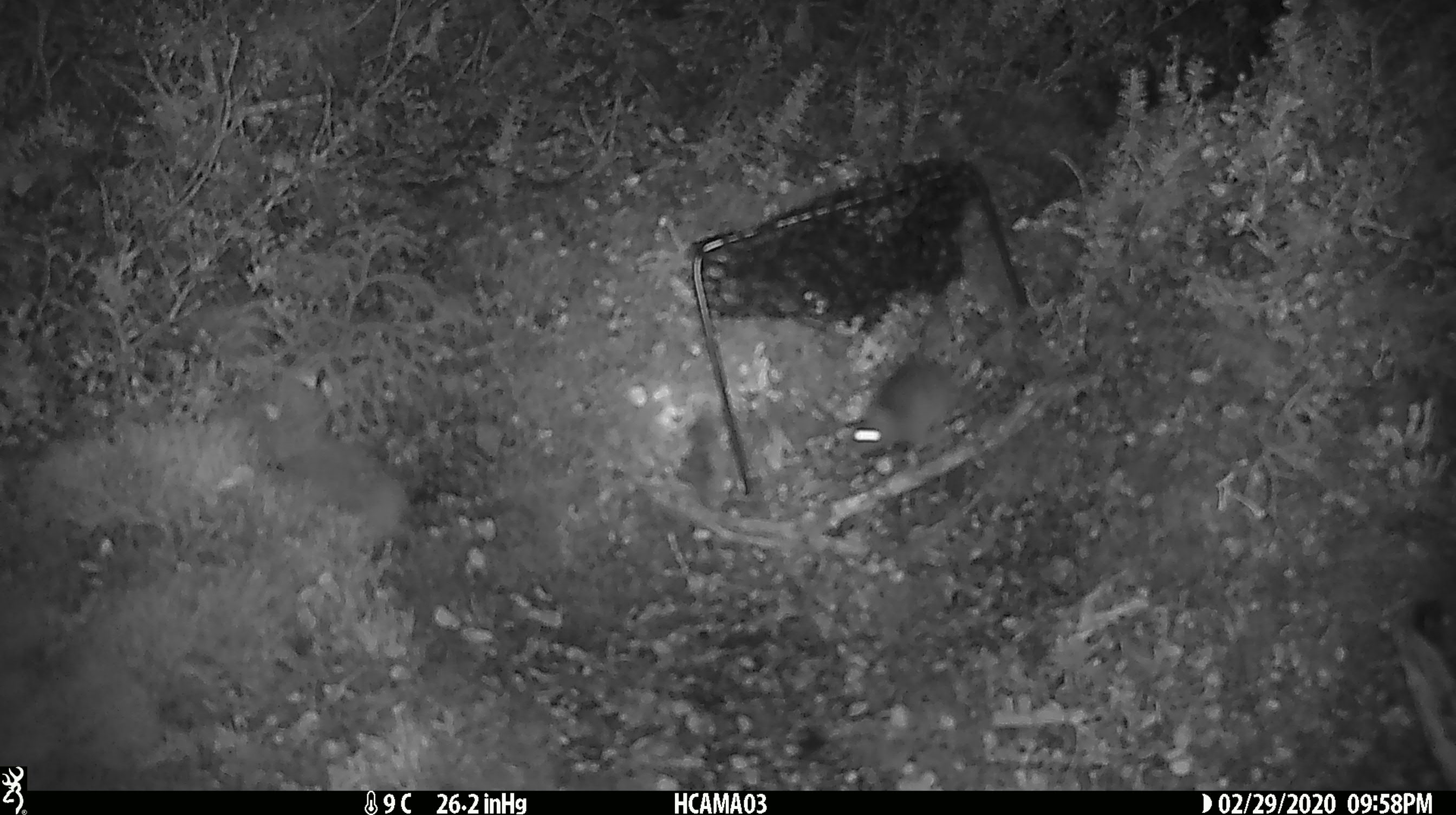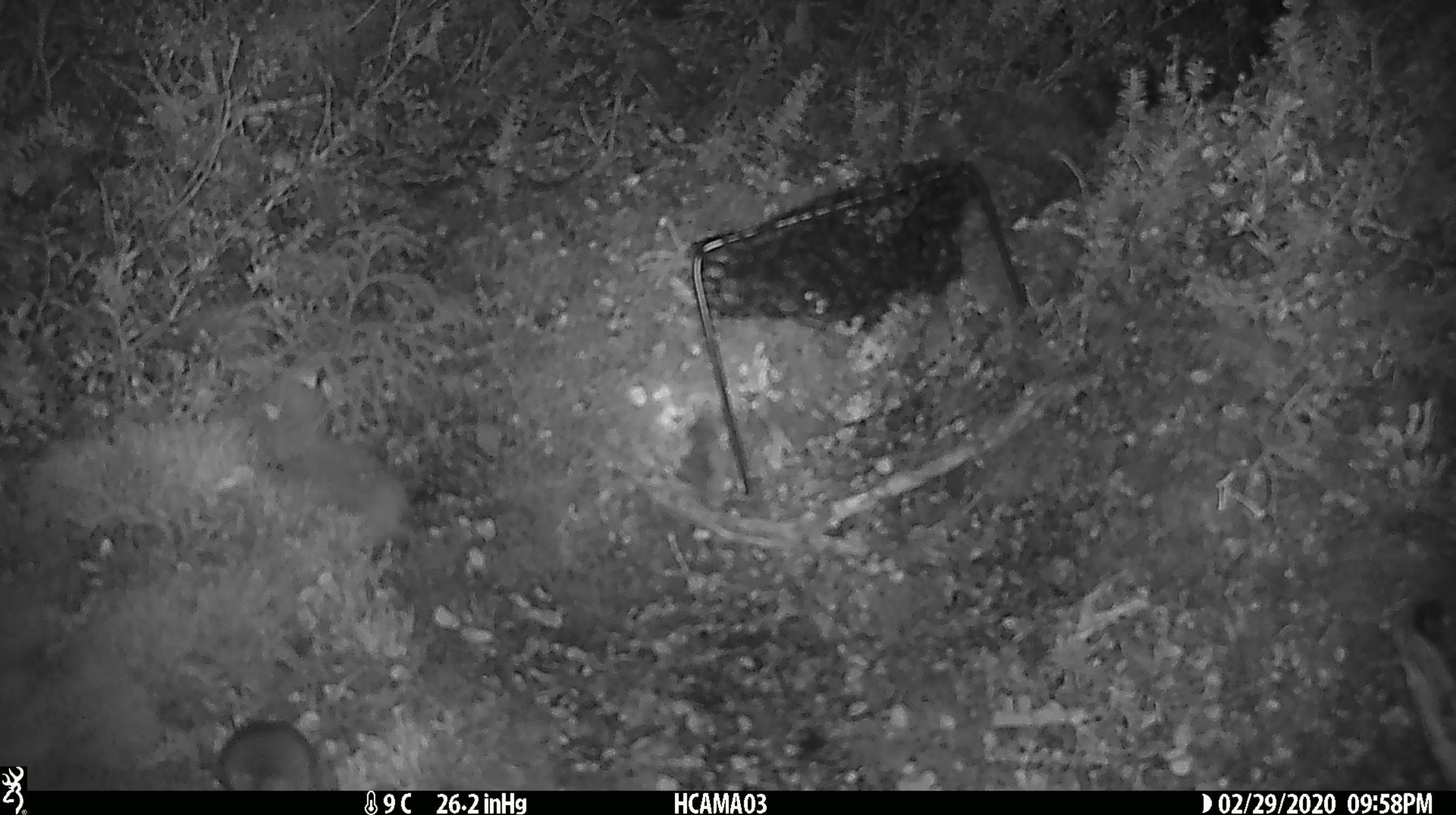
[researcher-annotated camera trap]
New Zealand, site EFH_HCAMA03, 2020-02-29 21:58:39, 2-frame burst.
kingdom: Animalia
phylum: Chordata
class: Mammalia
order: Rodentia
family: Muridae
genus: Mus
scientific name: Mus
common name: mouse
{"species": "mouse (Mus)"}